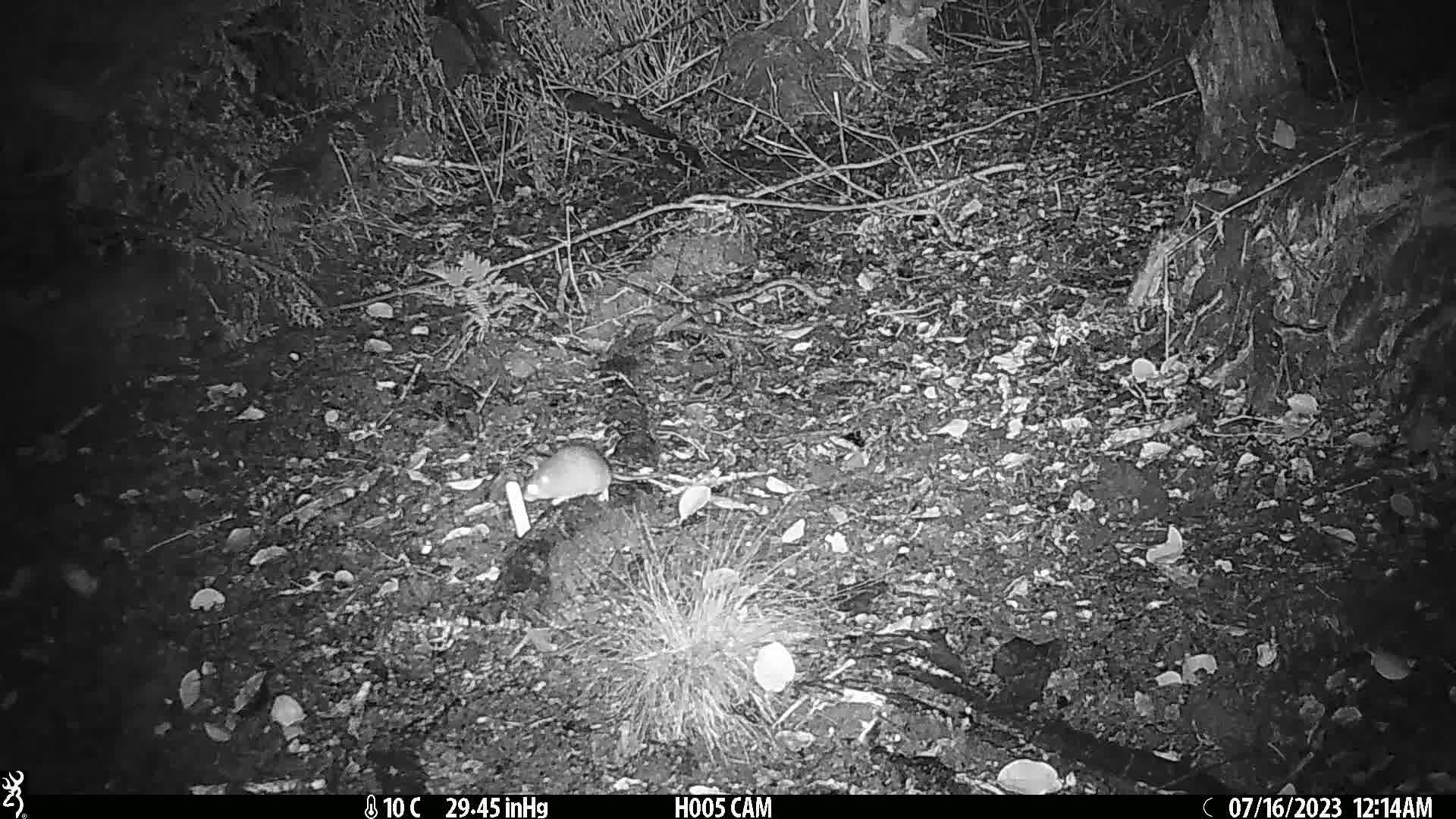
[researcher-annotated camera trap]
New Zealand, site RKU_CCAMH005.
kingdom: Animalia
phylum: Chordata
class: Mammalia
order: Rodentia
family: Muridae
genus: Rattus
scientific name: Rattus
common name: rat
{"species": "rat (Rattus)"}